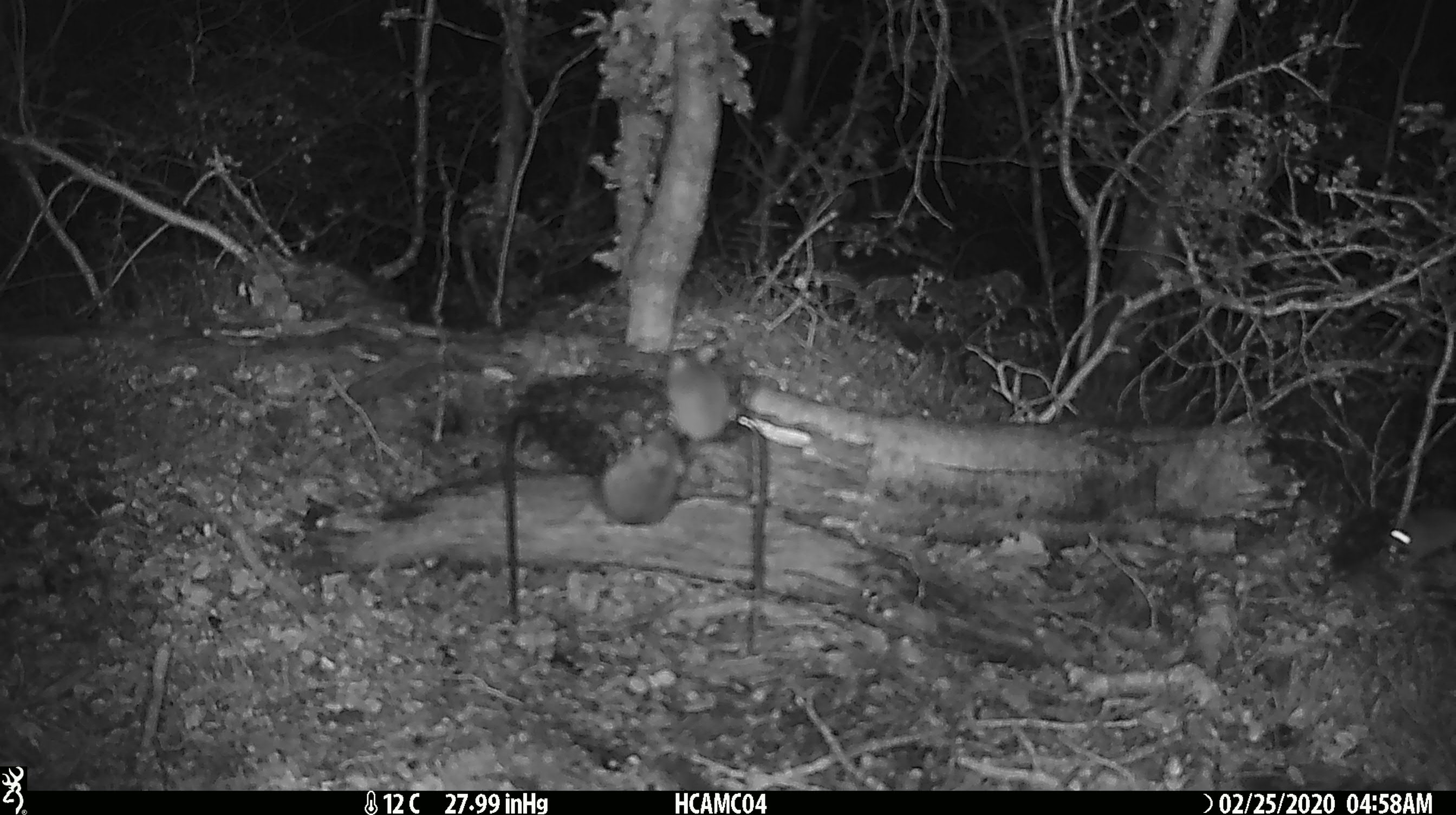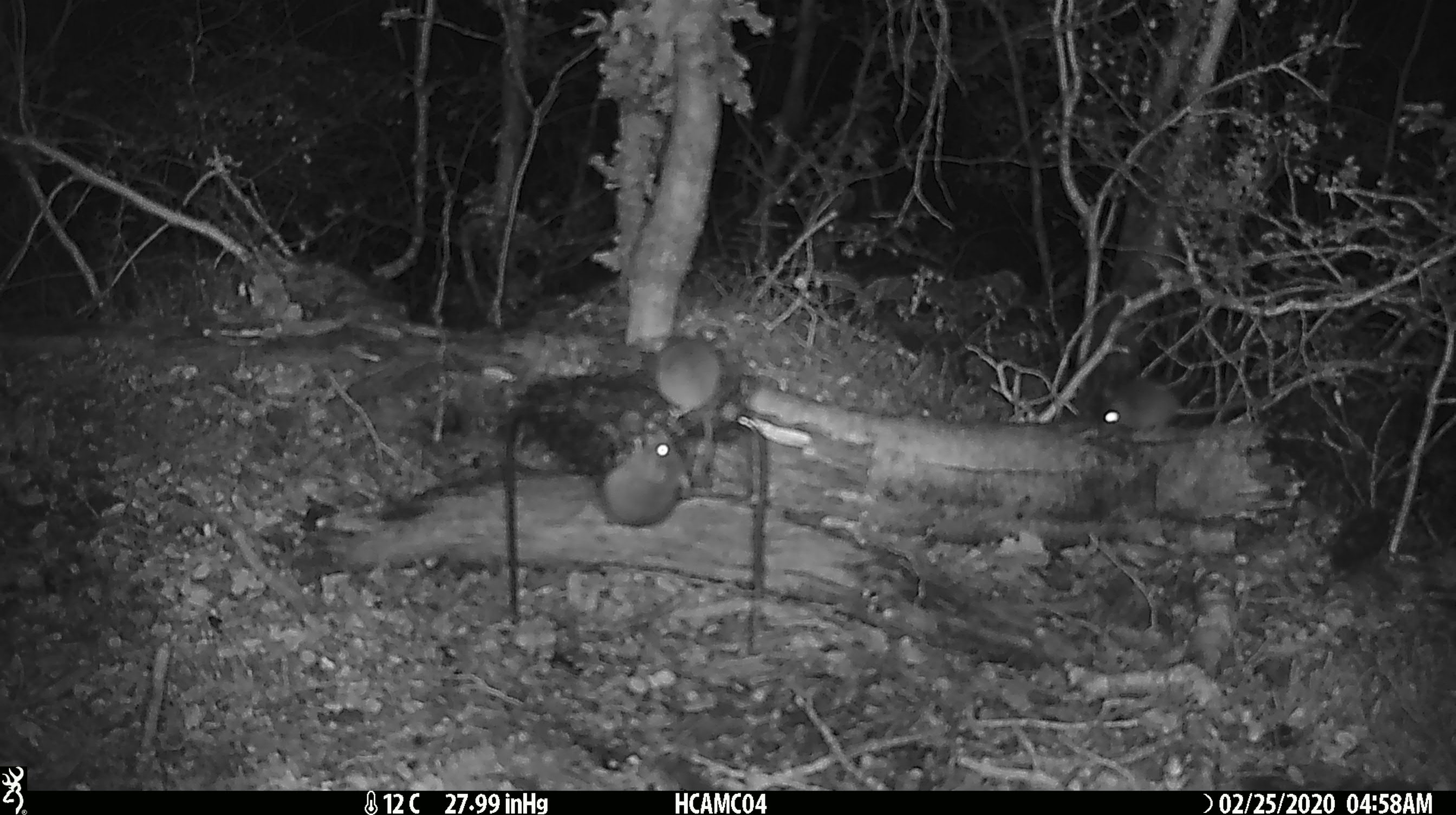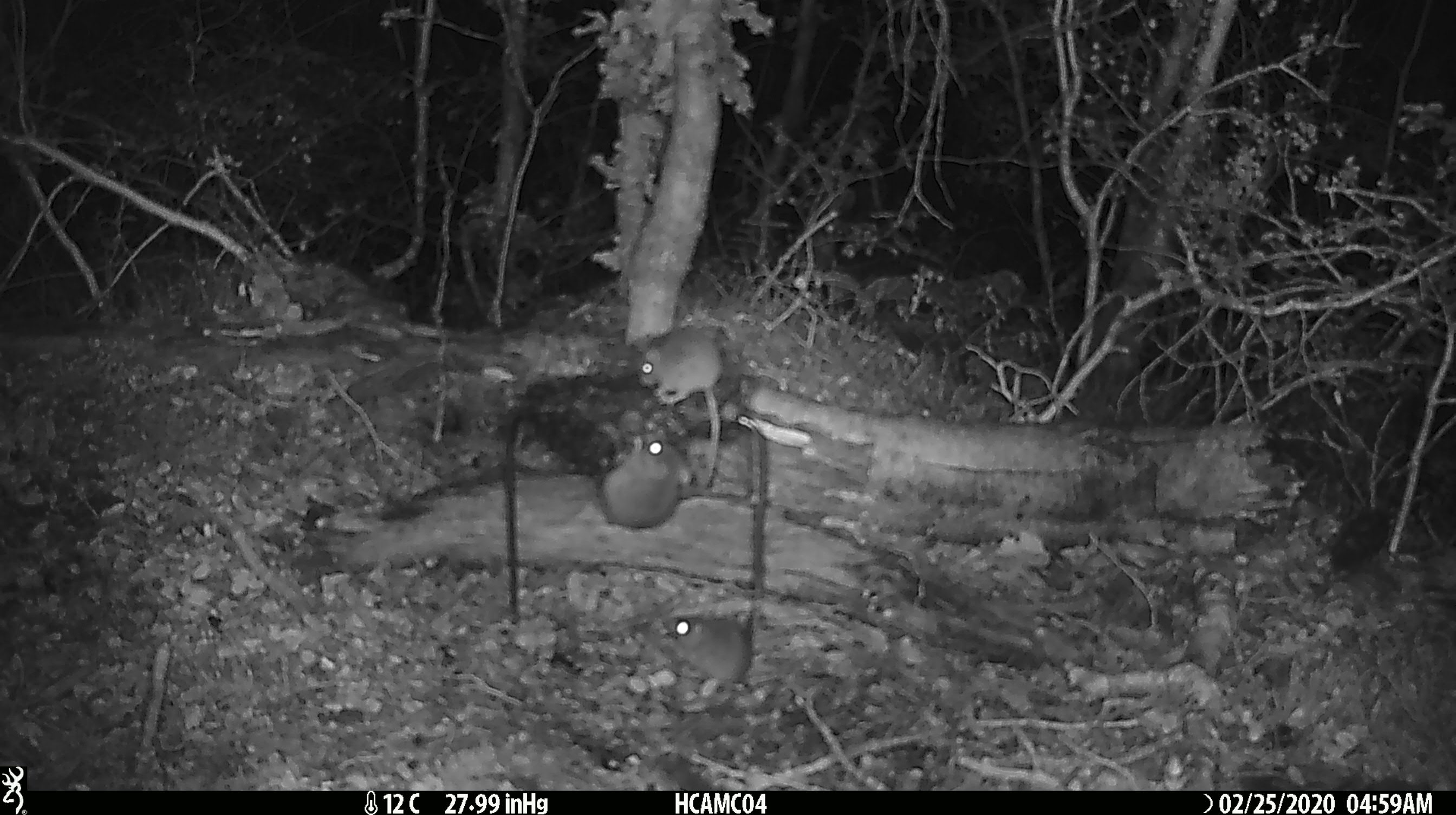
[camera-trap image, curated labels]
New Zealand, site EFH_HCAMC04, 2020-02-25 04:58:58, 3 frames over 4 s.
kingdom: Animalia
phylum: Chordata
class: Mammalia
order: Rodentia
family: Muridae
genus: Mus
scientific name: Mus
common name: mouse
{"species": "mouse (Mus)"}